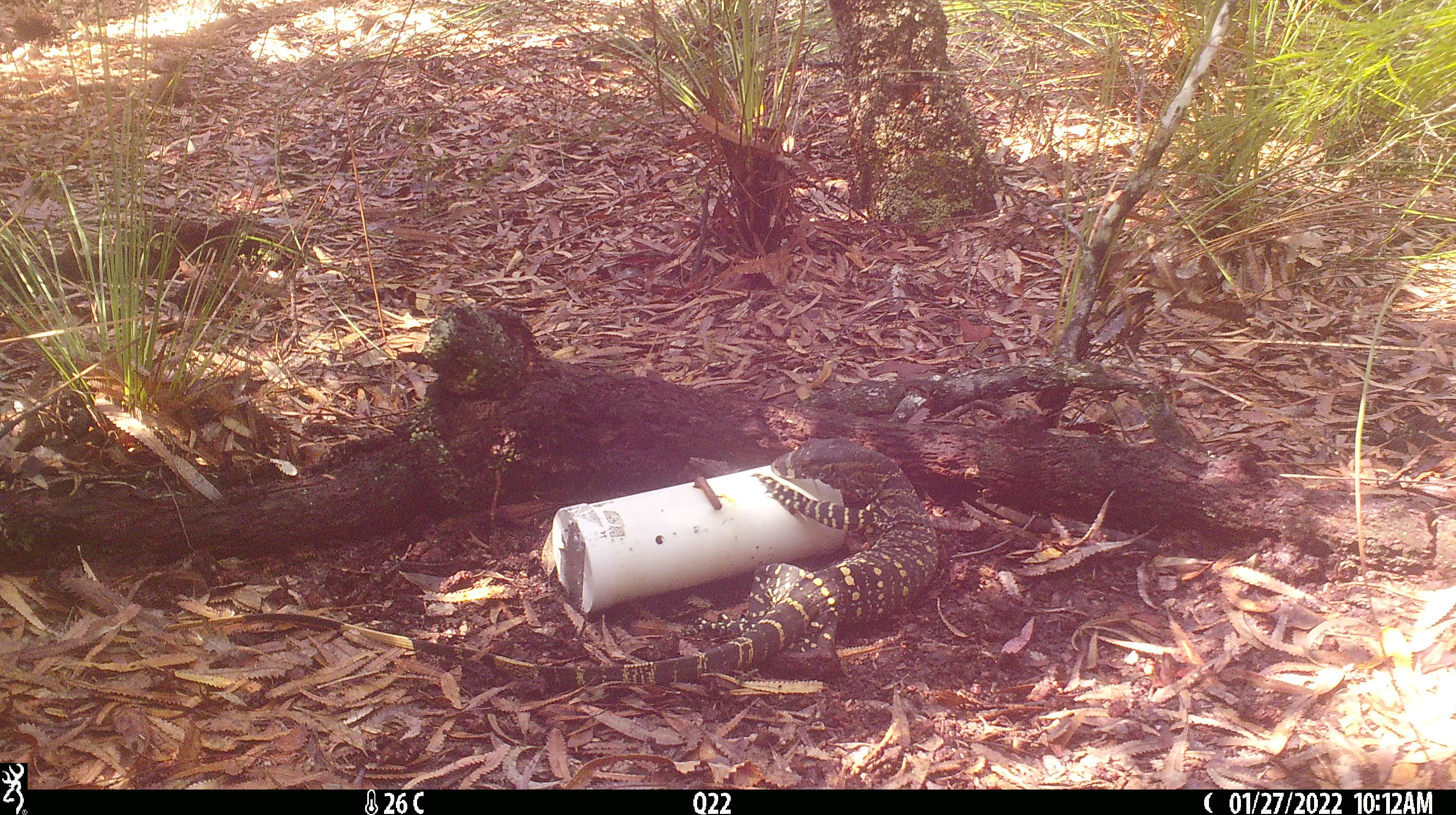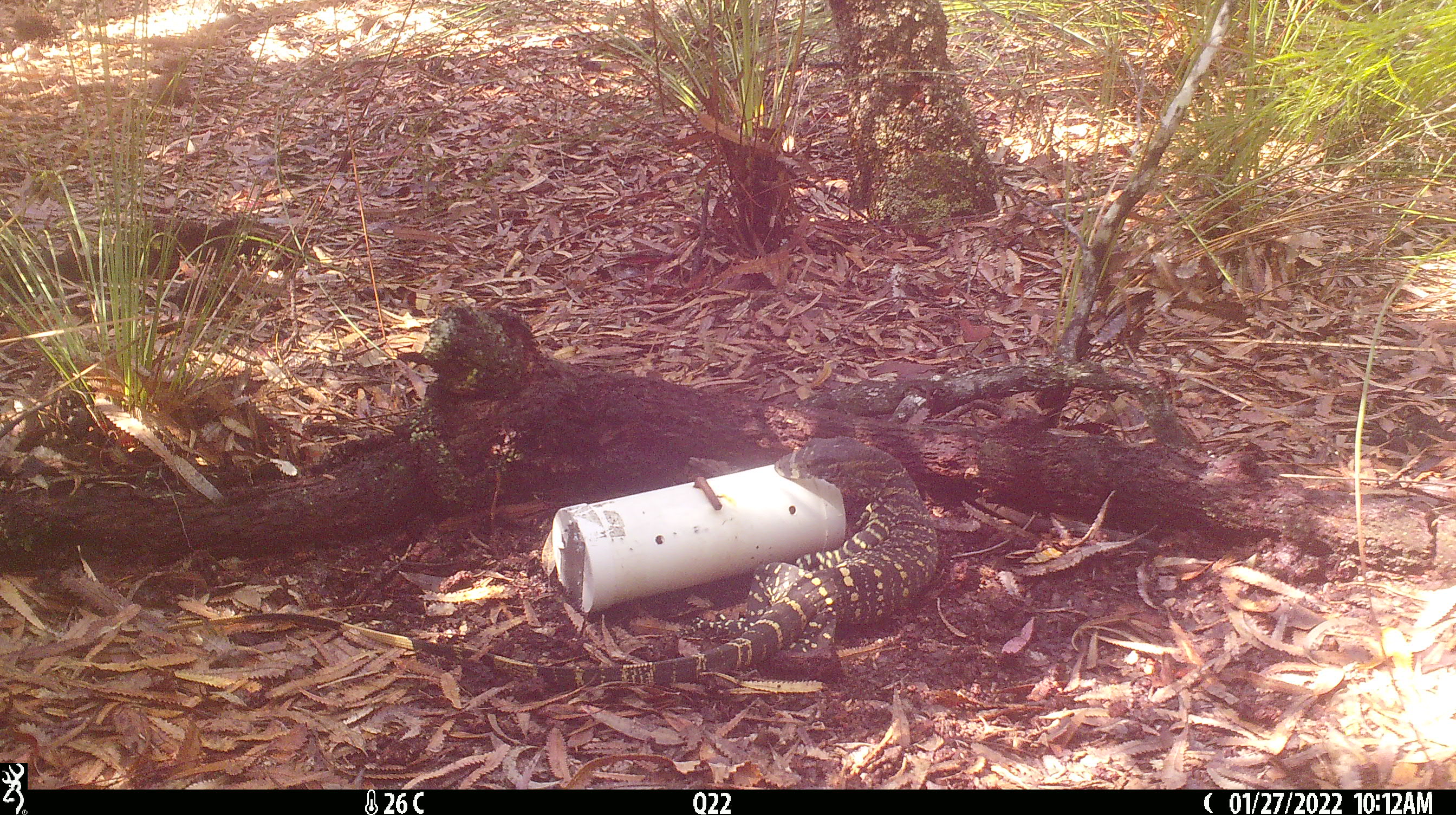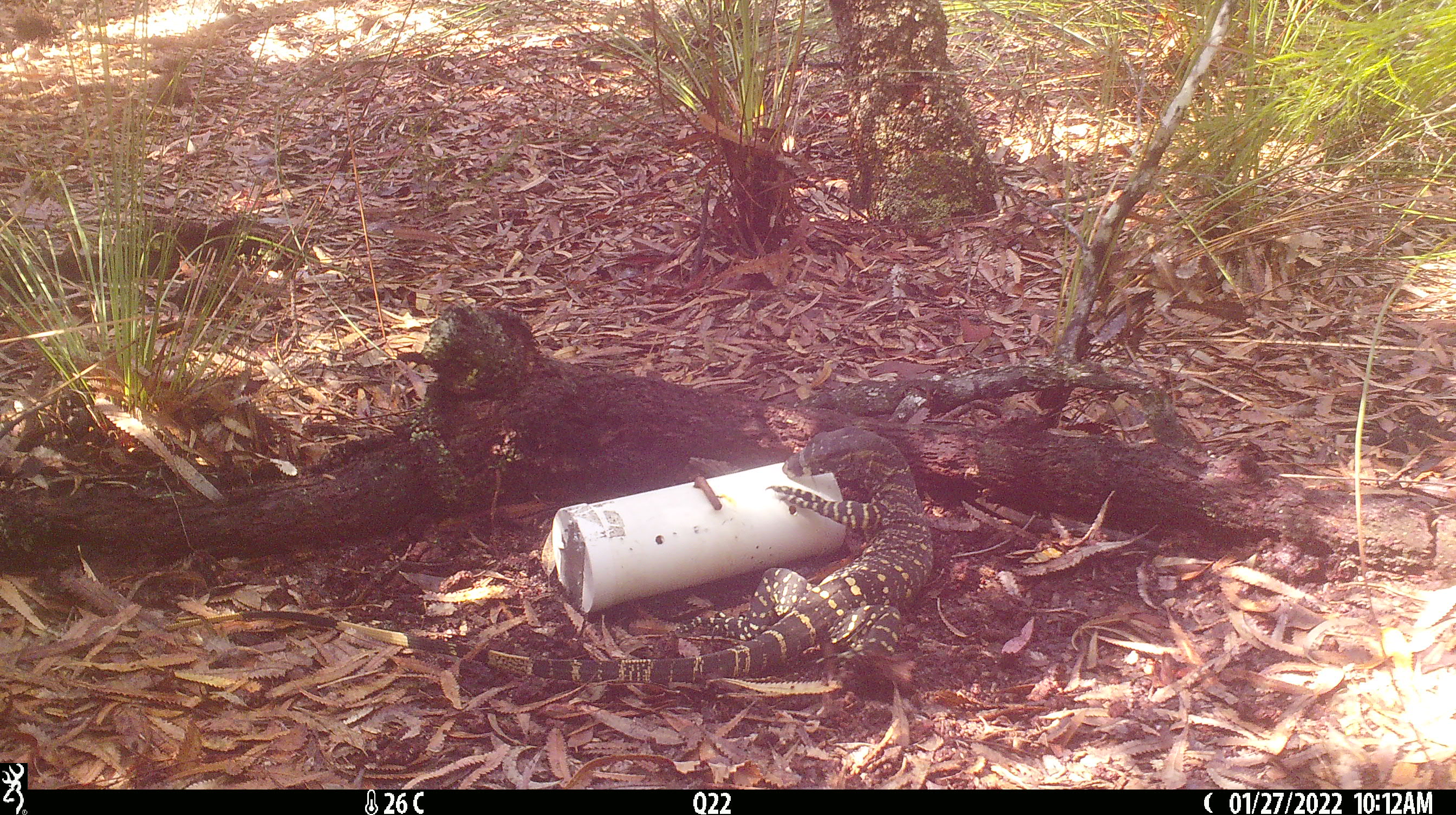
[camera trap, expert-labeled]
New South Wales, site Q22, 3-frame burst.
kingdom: Animalia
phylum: Chordata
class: Reptilia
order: Squamata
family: Varanidae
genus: Varanus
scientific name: Varanus varius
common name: lace monitor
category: goanna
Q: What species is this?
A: Goanna (lace monitor) (Varanus varius).